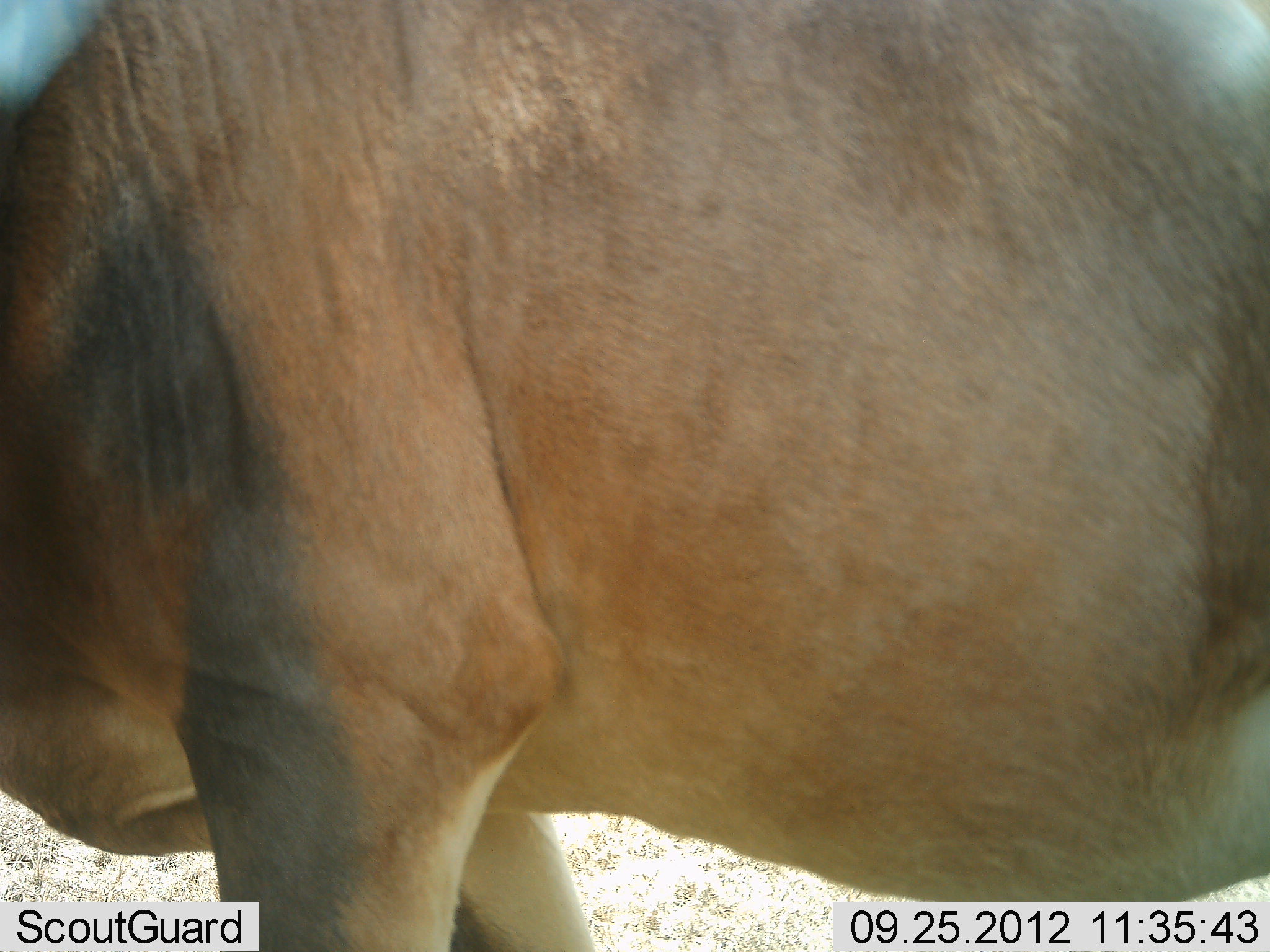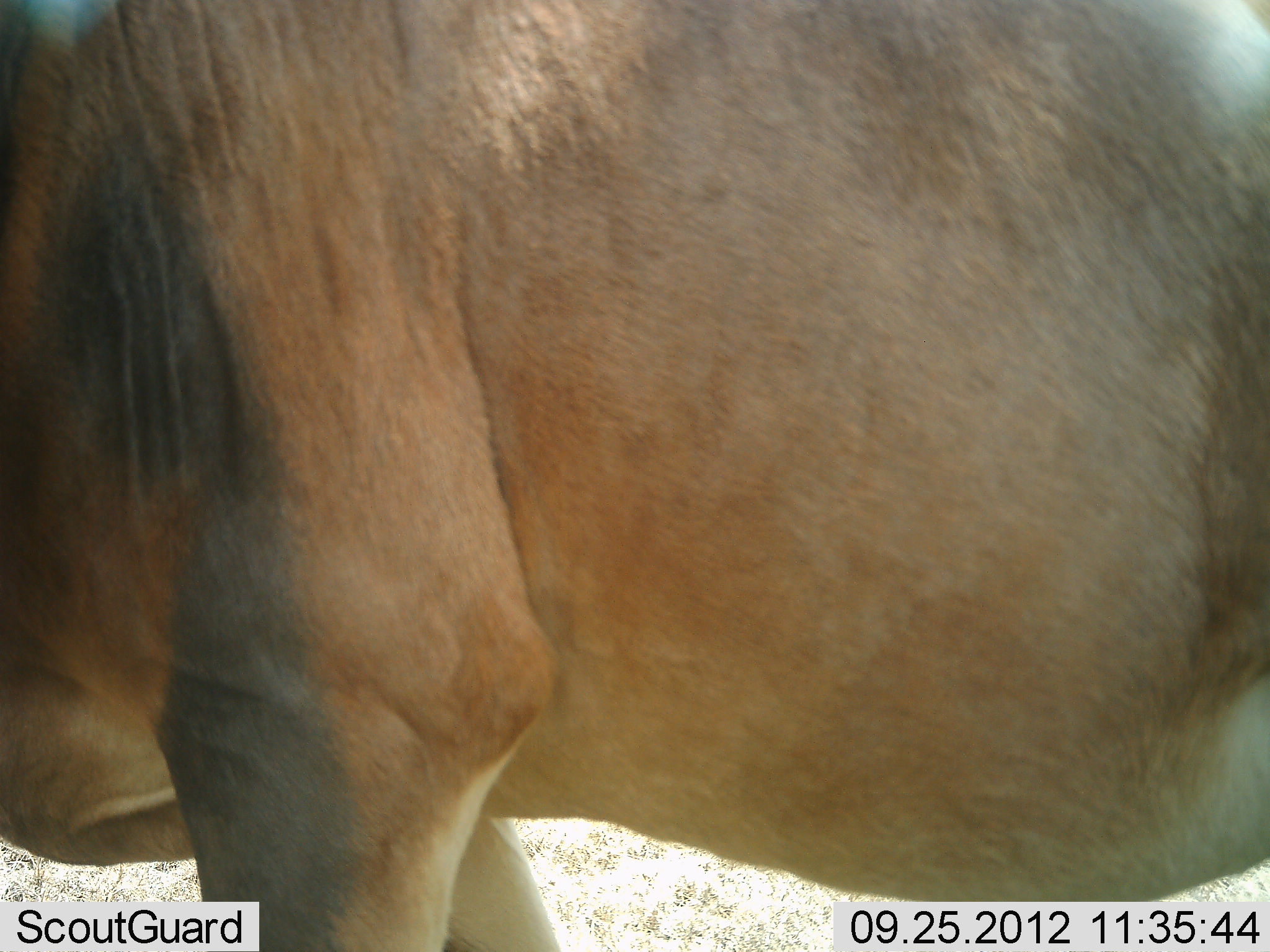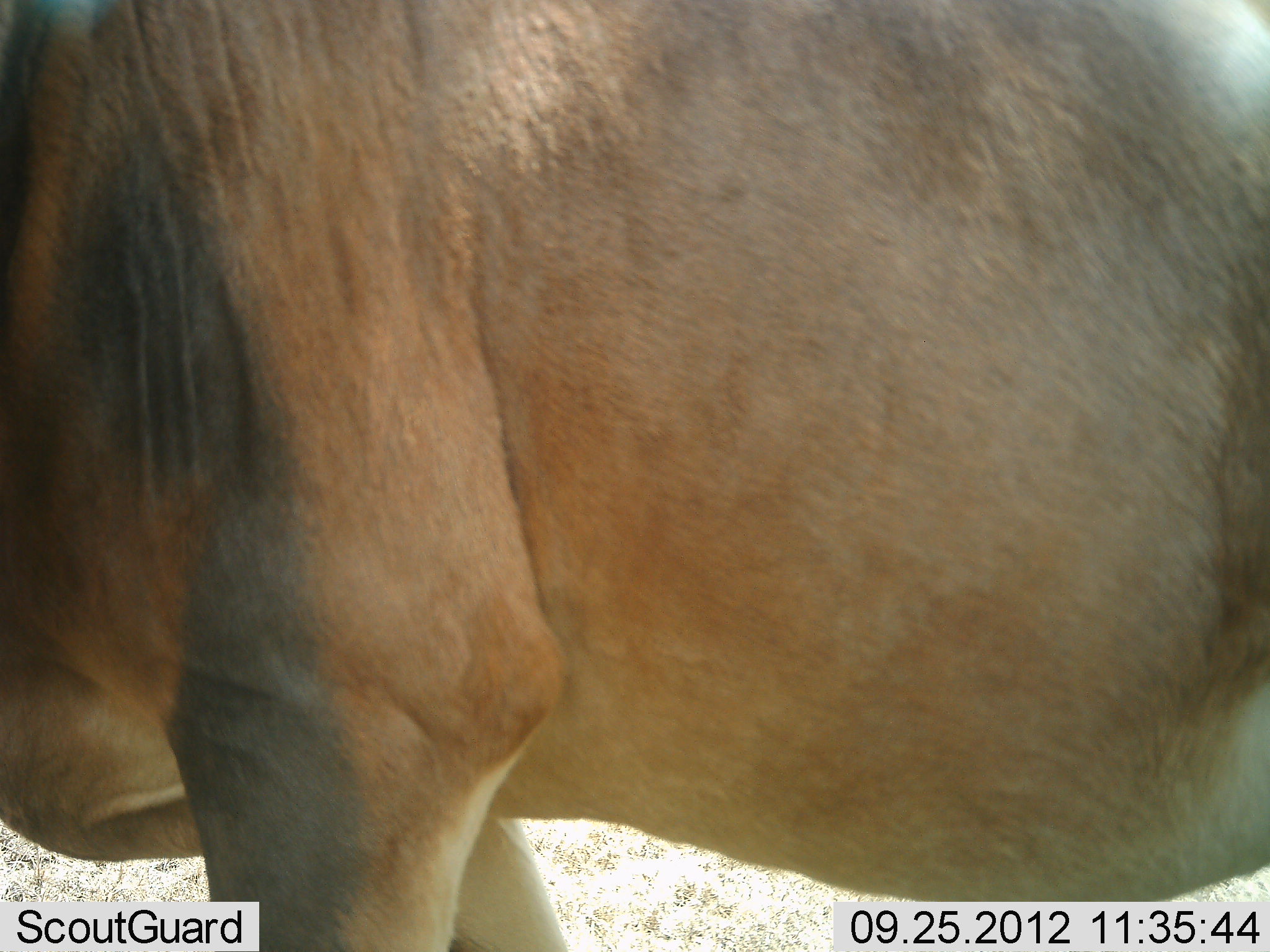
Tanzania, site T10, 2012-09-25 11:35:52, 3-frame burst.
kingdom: Animalia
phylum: Chordata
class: Mammalia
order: Artiodactyla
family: Bovidae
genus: Damaliscus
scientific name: Damaliscus lunatus jimela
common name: topi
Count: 1.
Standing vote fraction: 100%.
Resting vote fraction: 0%.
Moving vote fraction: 0%.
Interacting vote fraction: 0%.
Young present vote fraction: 0%.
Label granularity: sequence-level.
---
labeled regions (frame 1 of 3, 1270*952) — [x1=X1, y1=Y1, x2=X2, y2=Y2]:
animal: [x1=1, y1=0, x2=1269, y2=951]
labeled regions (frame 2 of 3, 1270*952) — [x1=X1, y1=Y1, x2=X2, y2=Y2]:
animal: [x1=1, y1=0, x2=1269, y2=951]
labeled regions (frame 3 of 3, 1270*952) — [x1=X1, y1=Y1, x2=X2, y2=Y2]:
animal: [x1=1, y1=1, x2=1270, y2=952]